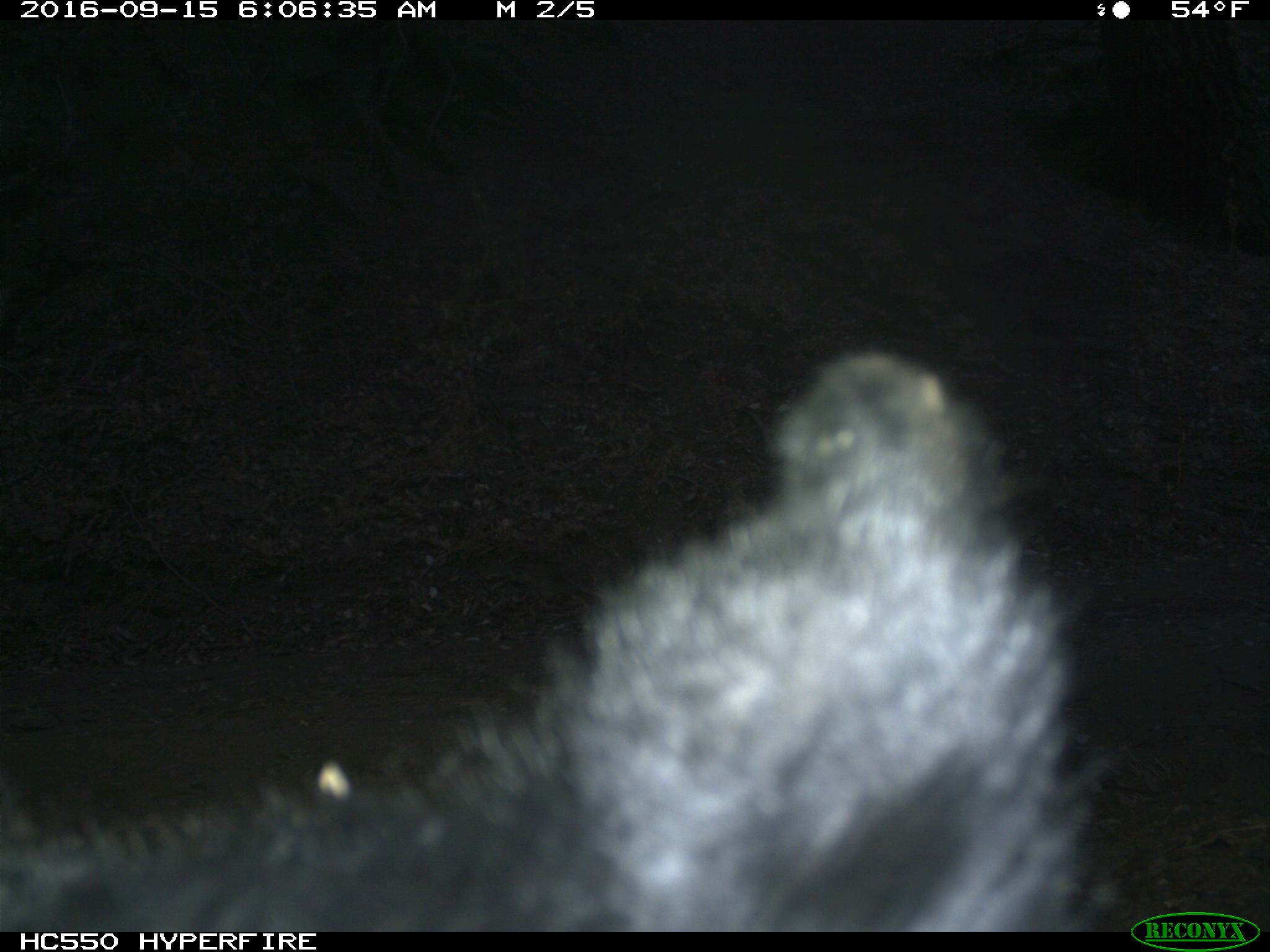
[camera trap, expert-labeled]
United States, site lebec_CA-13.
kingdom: Animalia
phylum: Chordata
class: Mammalia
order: Carnivora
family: Ursidae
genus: Ursus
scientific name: Ursus americanus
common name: american black bear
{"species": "Ursus americanus (american black bear)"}